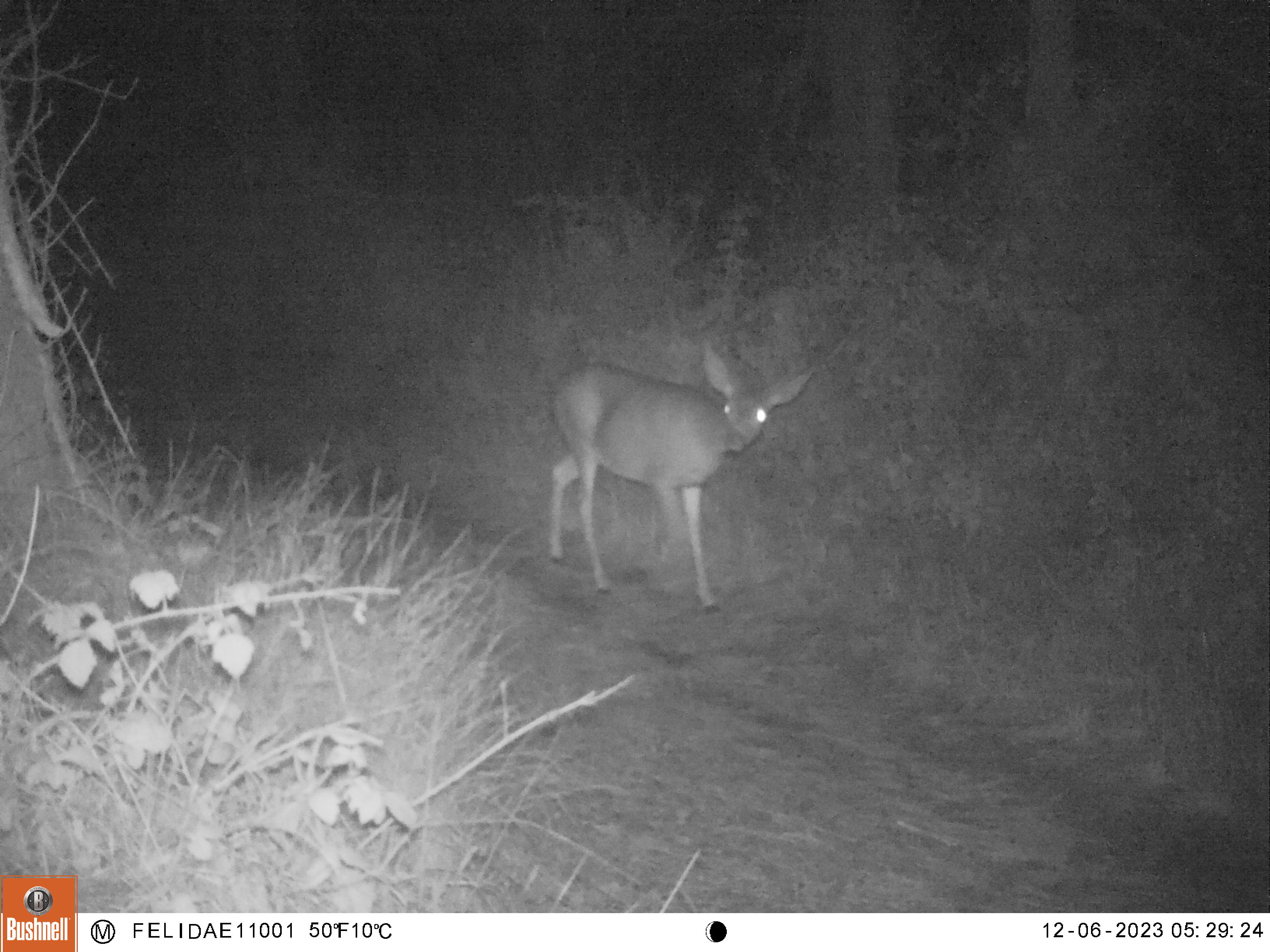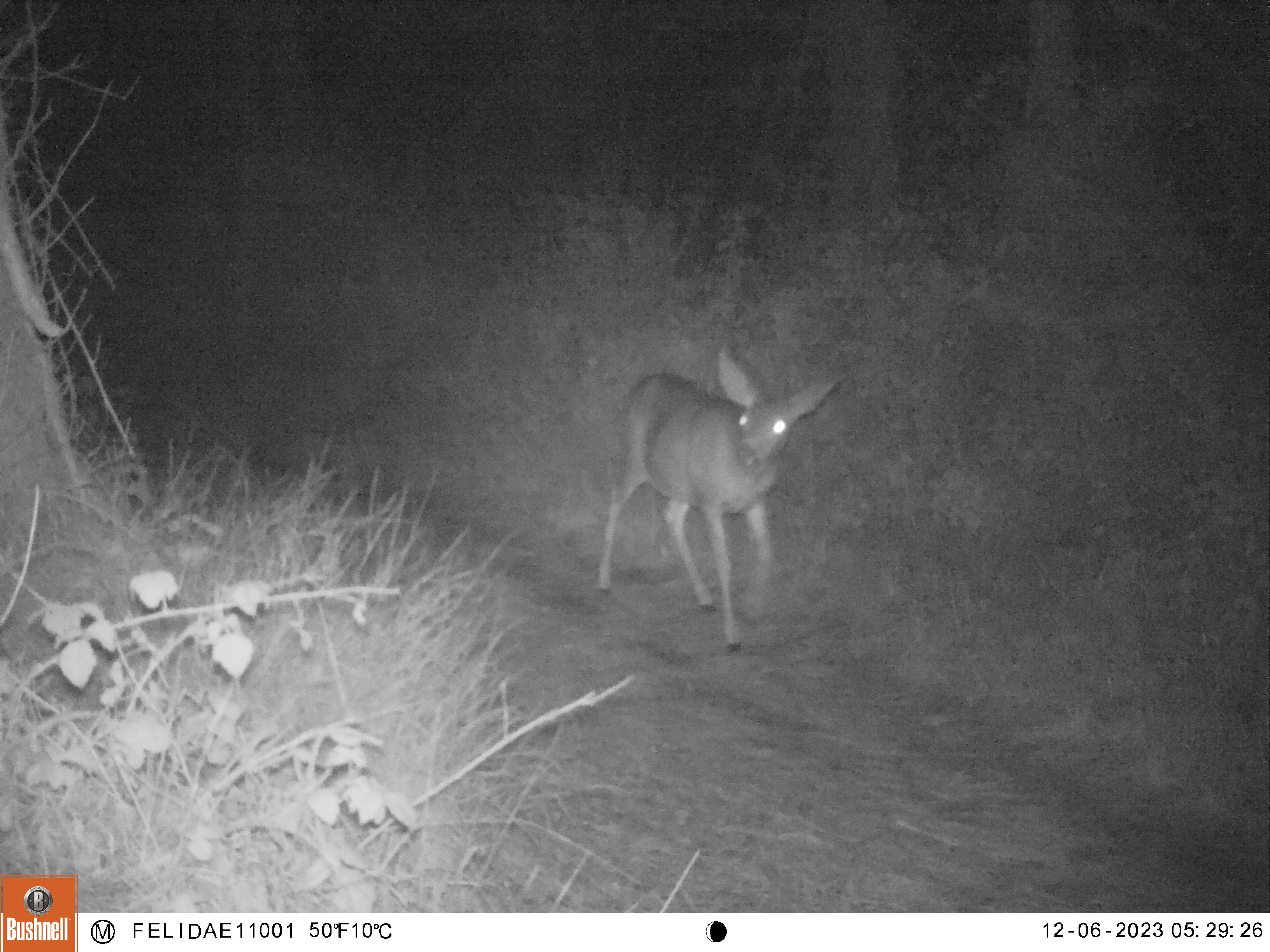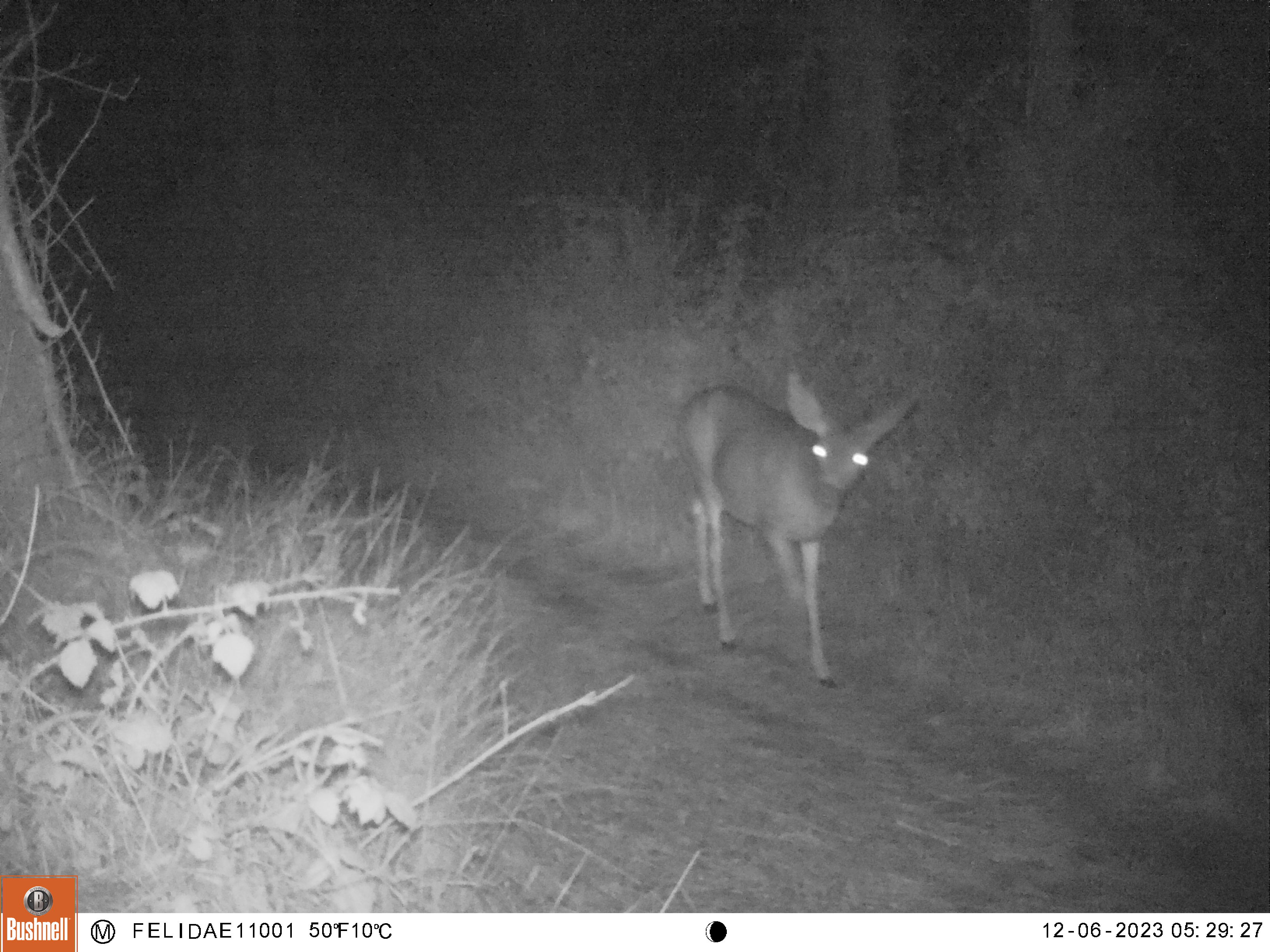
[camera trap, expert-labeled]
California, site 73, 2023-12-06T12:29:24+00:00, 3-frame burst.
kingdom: Animalia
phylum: Chordata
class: Mammalia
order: Artiodactyla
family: Cervidae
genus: Odocoileus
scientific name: Odocoileus hemionus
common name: mule deer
Mule deer (Odocoileus hemionus).